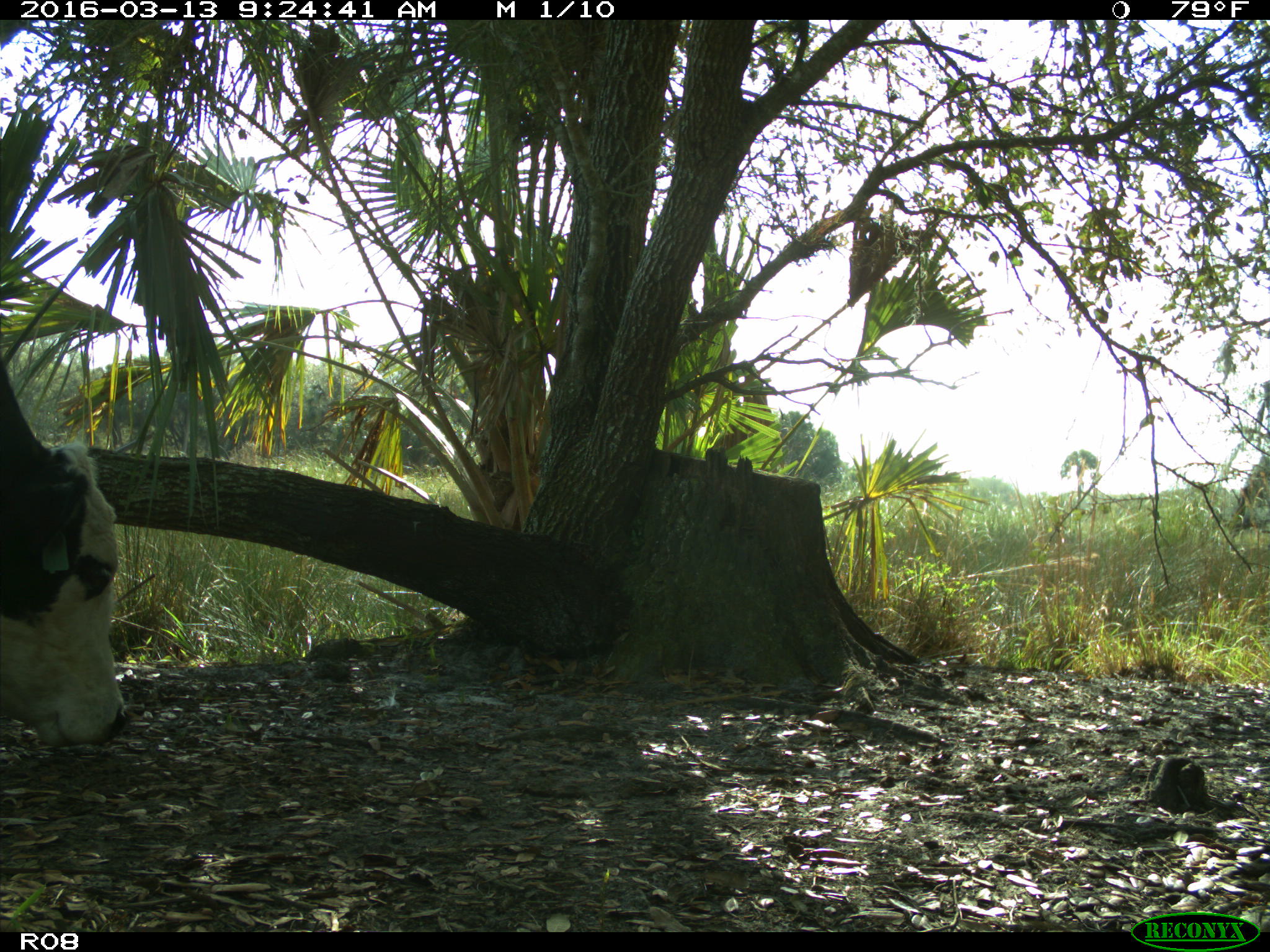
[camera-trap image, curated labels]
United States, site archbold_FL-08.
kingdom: Animalia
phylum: Chordata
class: Mammalia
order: Artiodactyla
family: Bovidae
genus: Bos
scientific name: Bos taurus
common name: domestic cow